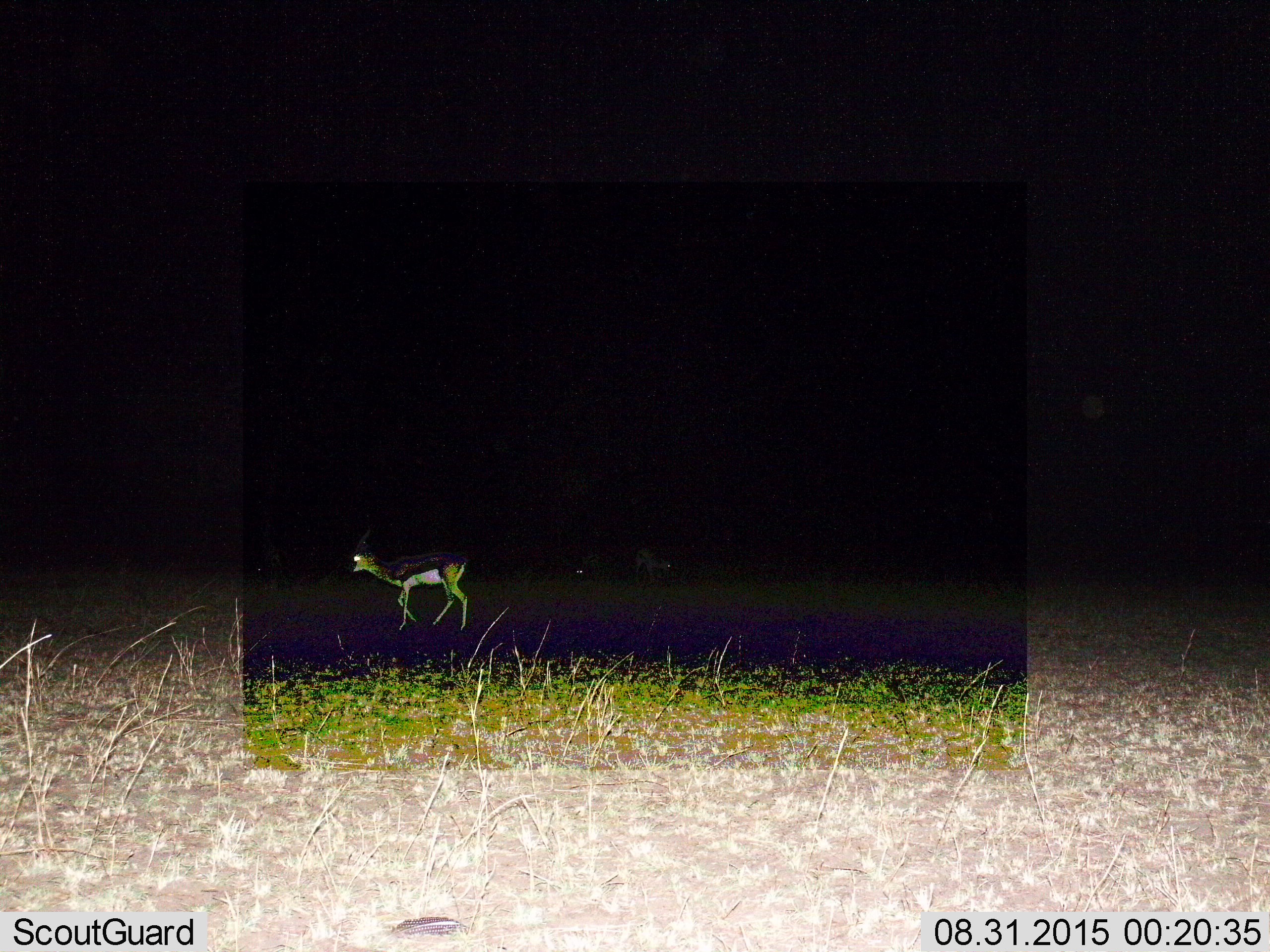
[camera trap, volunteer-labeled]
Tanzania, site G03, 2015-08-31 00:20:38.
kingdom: Animalia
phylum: Chordata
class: Mammalia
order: Artiodactyla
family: Bovidae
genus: Eudorcas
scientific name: Eudorcas thomsonii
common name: thomson's gazelle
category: gazellethomsons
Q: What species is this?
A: Gazellethomsons (thomson's gazelle) (Eudorcas thomsonii).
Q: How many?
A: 3.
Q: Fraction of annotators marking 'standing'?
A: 32%.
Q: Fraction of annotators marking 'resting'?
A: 0%.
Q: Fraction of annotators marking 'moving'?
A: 74%.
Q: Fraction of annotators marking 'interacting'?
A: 11%.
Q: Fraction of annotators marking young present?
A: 0%.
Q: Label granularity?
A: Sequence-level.